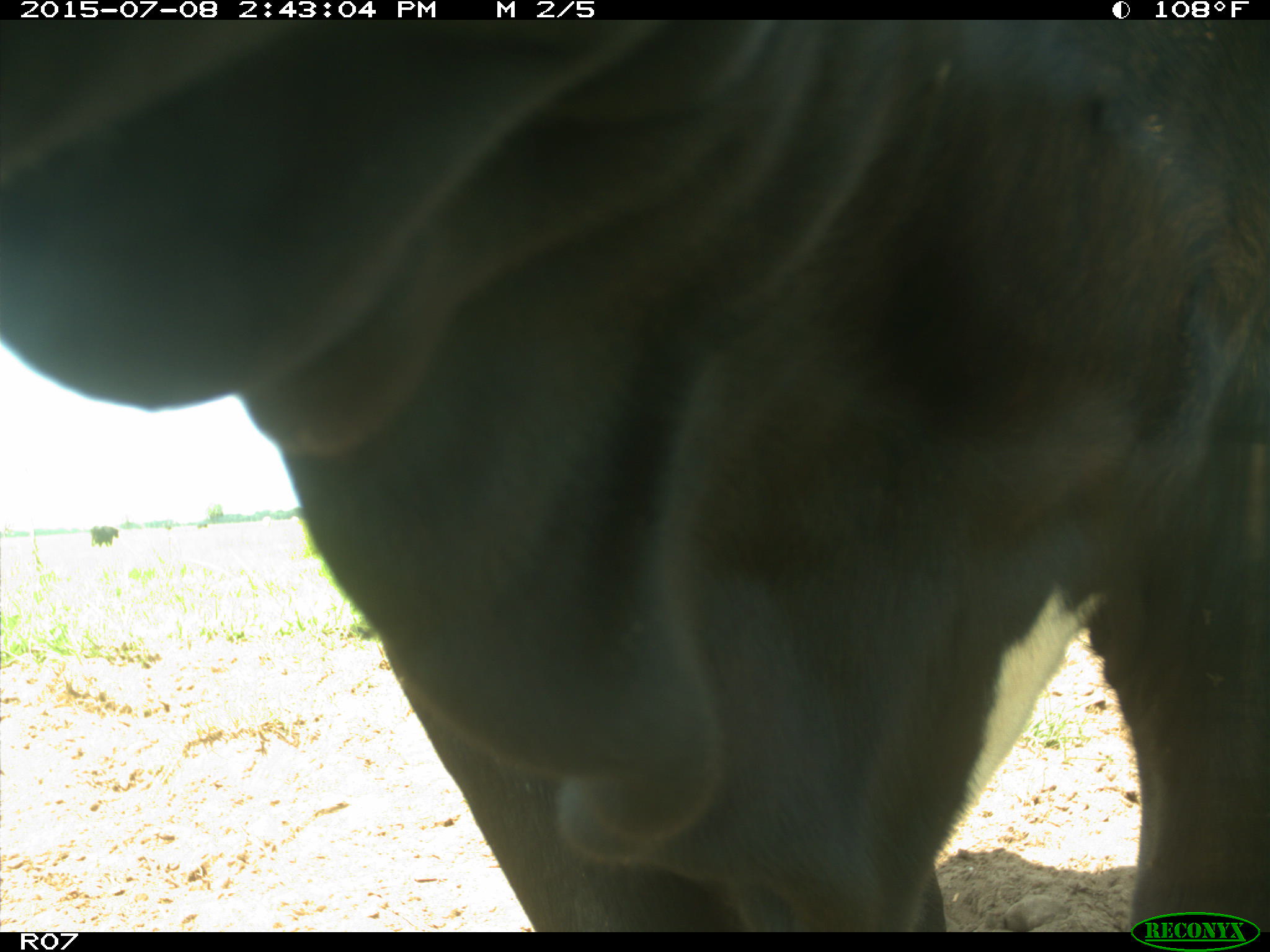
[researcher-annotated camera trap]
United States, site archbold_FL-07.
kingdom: Animalia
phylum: Chordata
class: Mammalia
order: Artiodactyla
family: Bovidae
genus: Bos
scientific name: Bos taurus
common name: domestic cow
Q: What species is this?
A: Bos taurus (domestic cow).